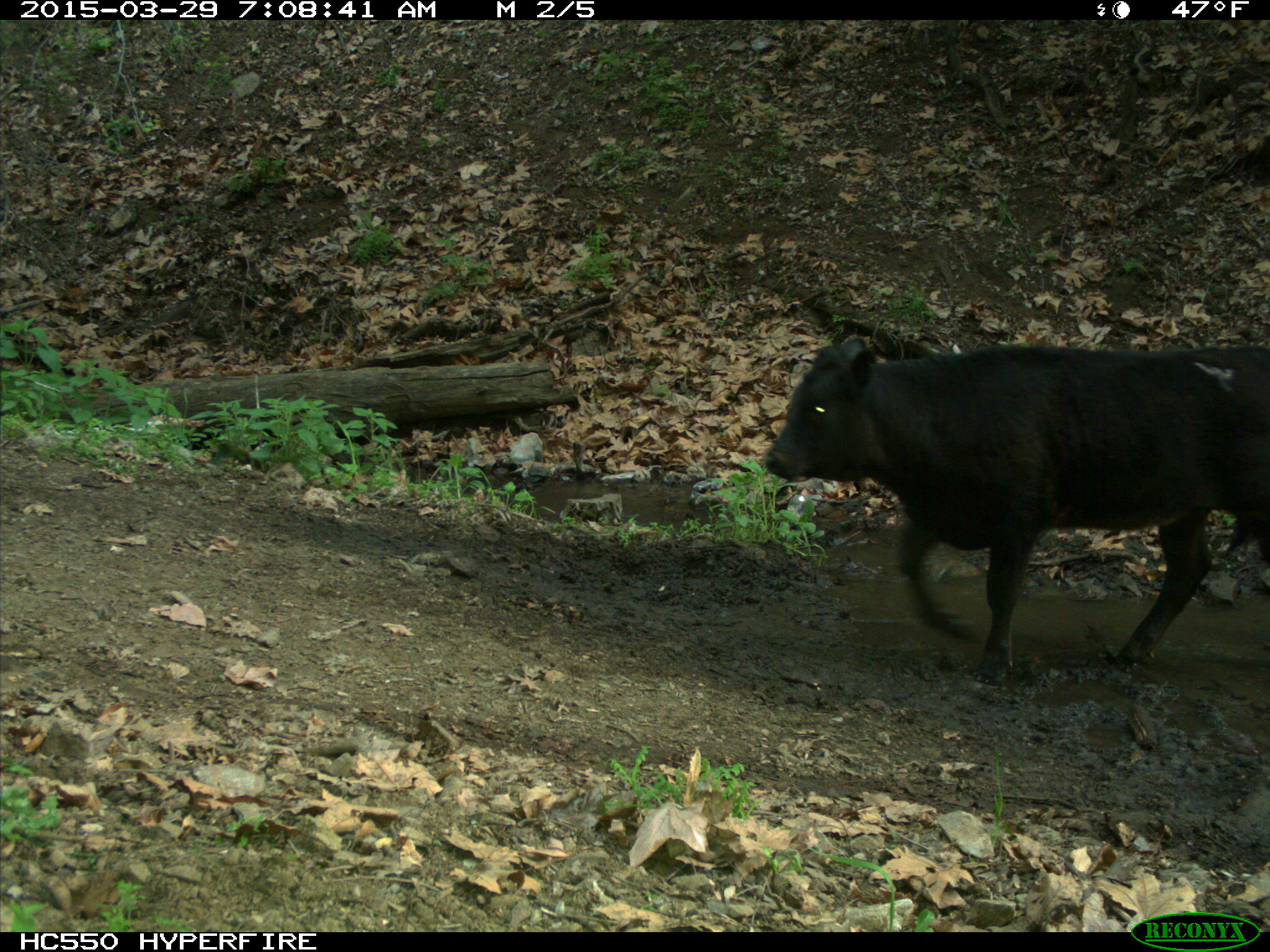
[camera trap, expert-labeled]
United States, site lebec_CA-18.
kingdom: Animalia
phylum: Chordata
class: Mammalia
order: Artiodactyla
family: Bovidae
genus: Bos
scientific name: Bos taurus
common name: domestic cow